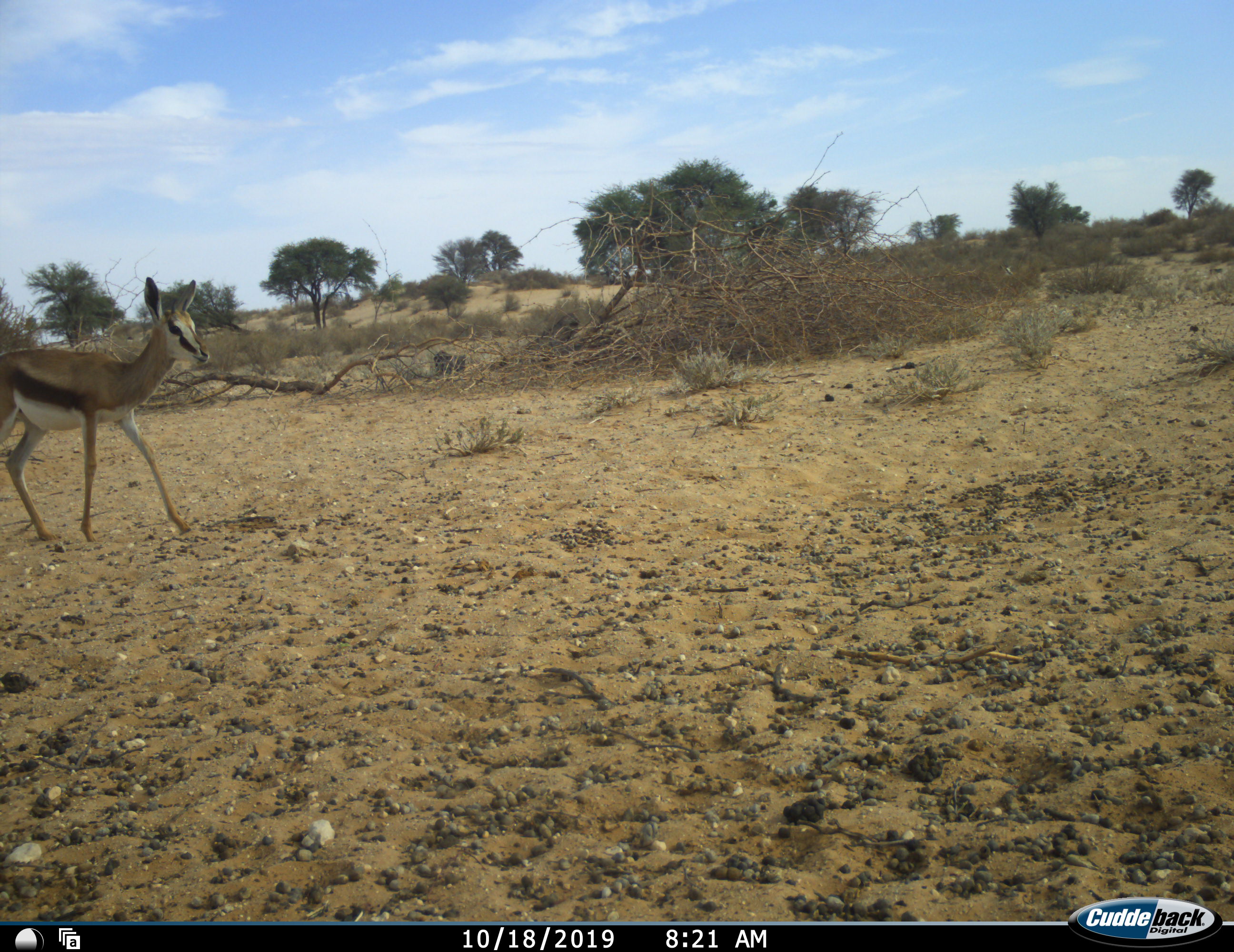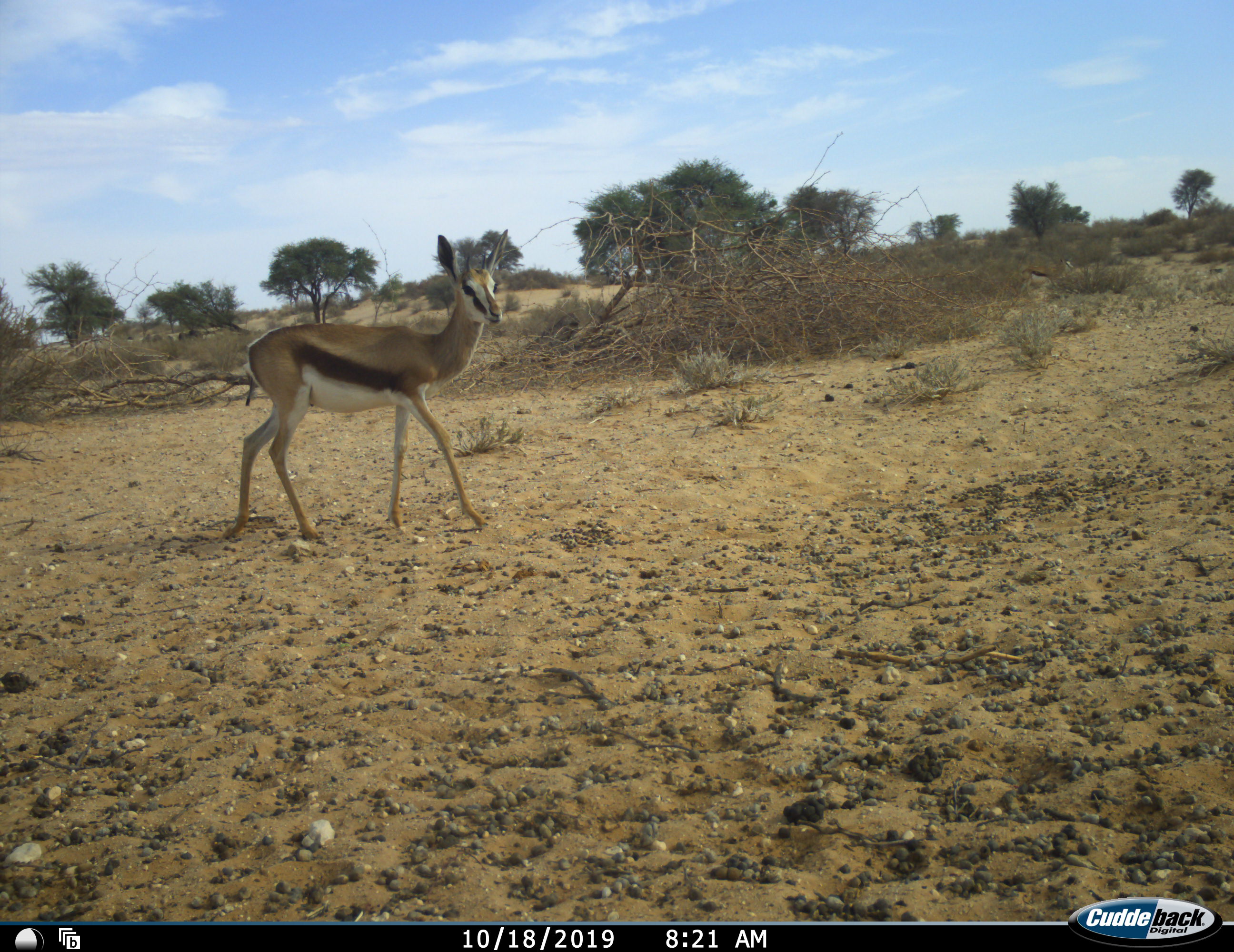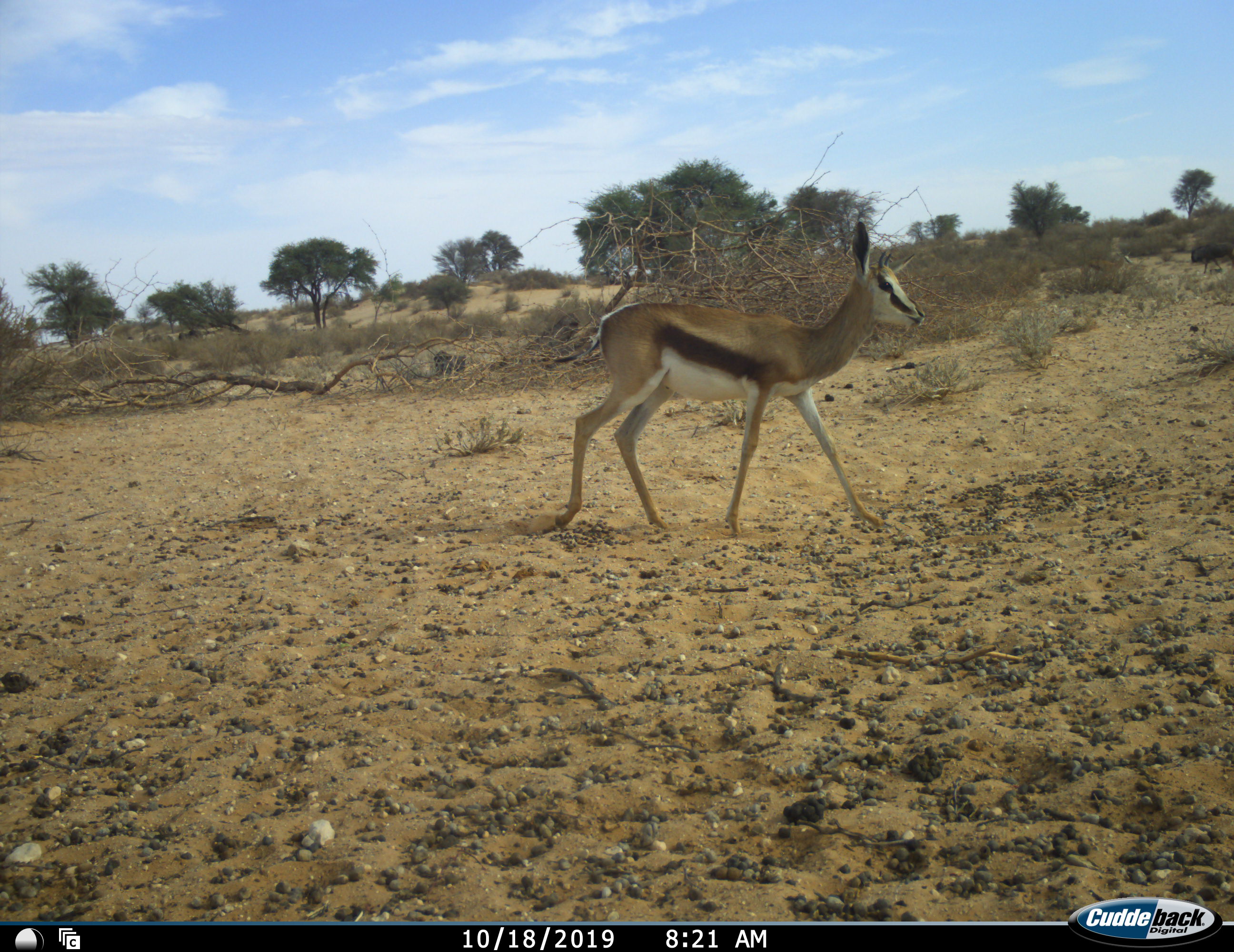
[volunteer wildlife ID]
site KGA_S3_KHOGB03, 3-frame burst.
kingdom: Animalia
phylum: Chordata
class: Mammalia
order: Artiodactyla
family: Bovidae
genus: Antidorcas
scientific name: Antidorcas marsupialis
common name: springbok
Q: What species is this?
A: Springbok (Antidorcas marsupialis).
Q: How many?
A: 1.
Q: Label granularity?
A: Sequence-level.